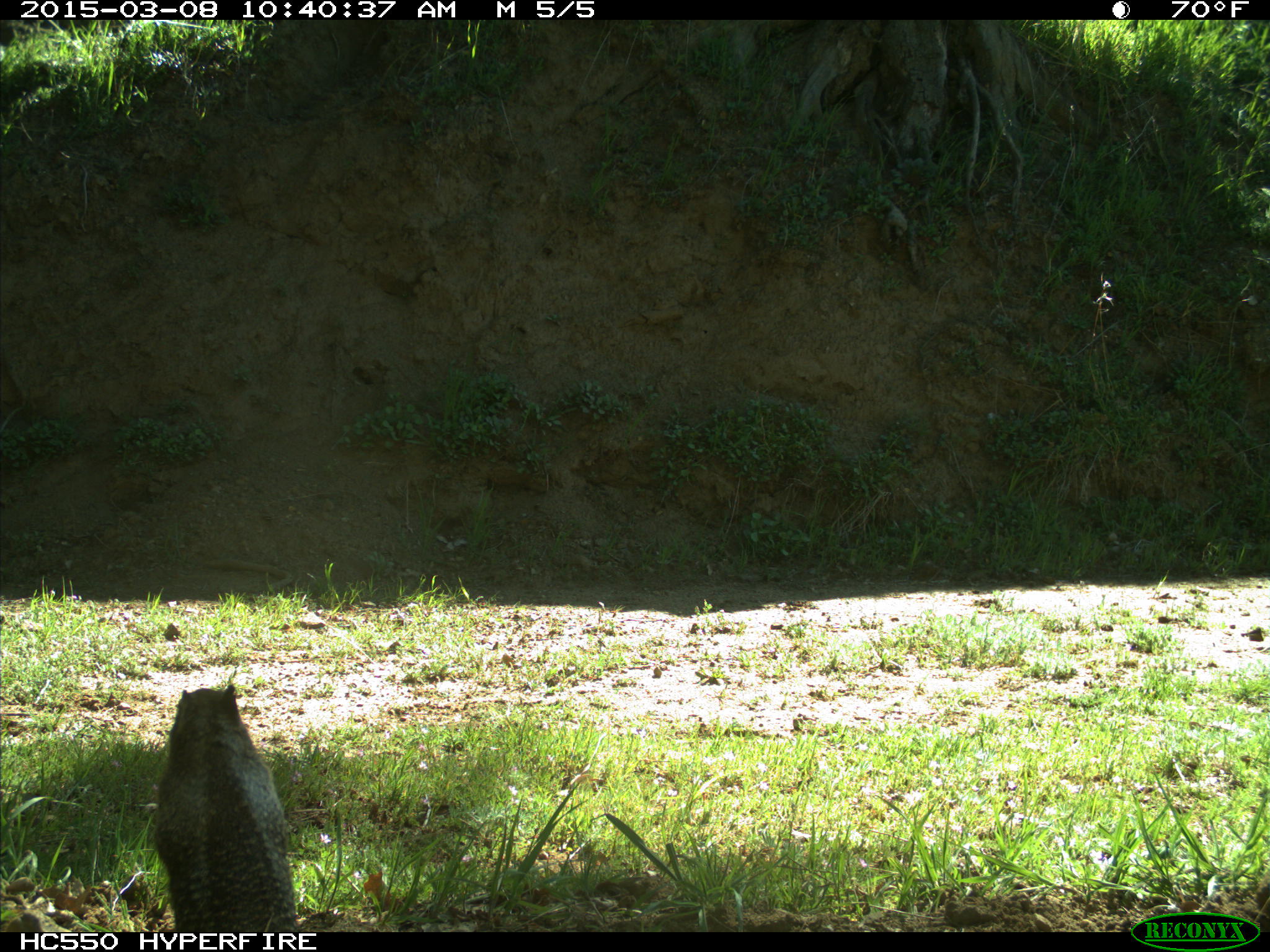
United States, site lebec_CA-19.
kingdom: Animalia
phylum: Chordata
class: Mammalia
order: Rodentia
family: Sciuridae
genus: Otospermophilus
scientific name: Otospermophilus beecheyi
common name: california ground squirrel